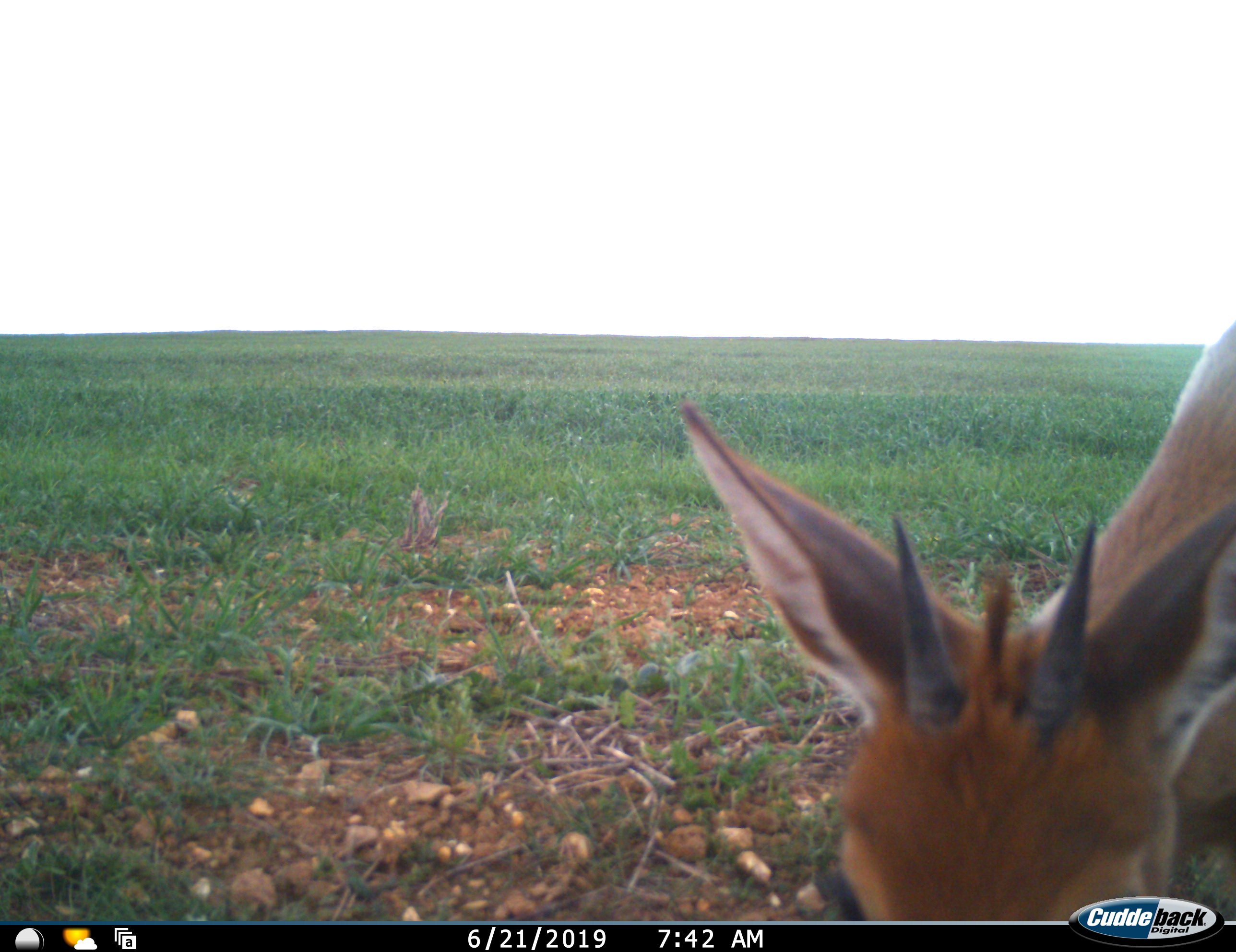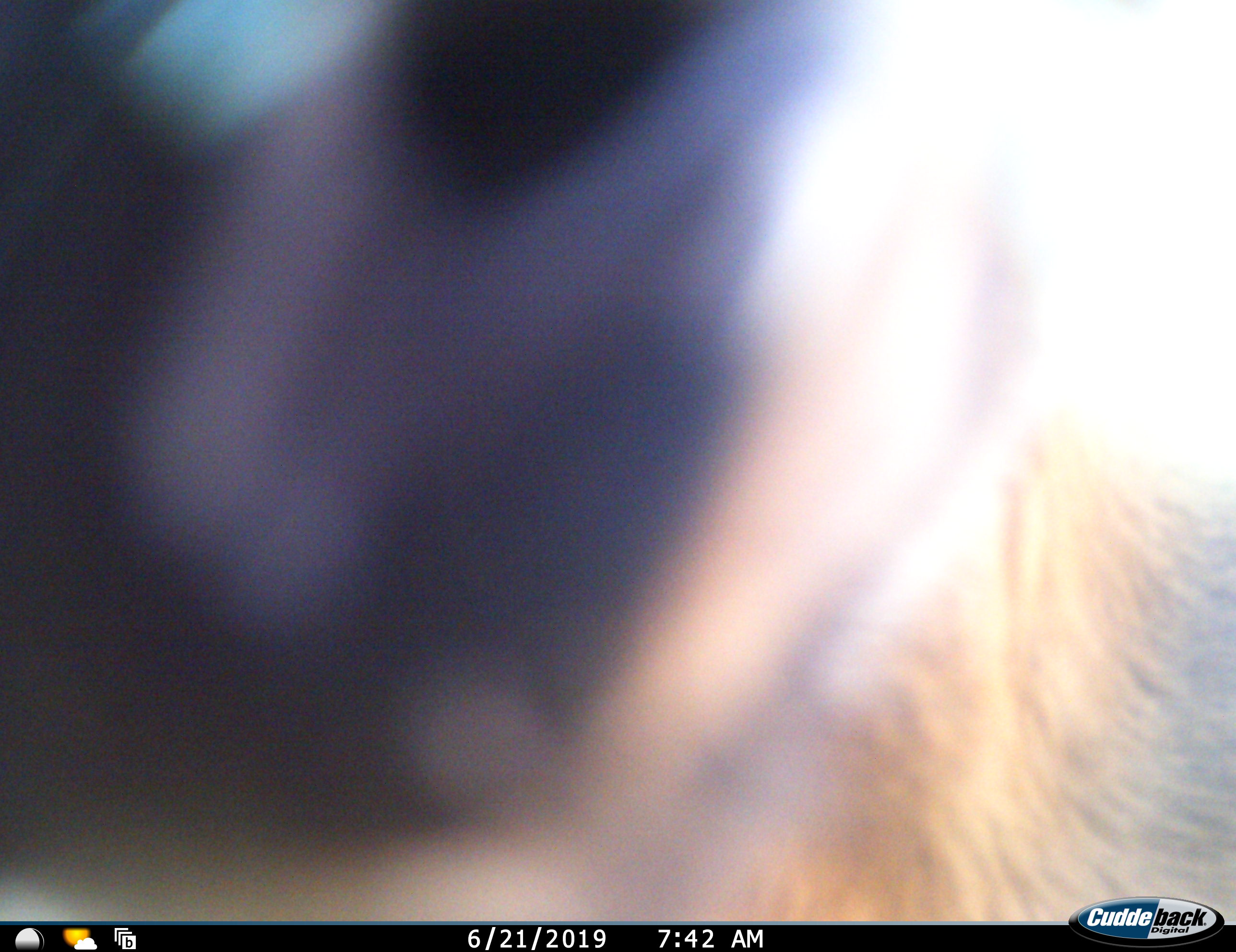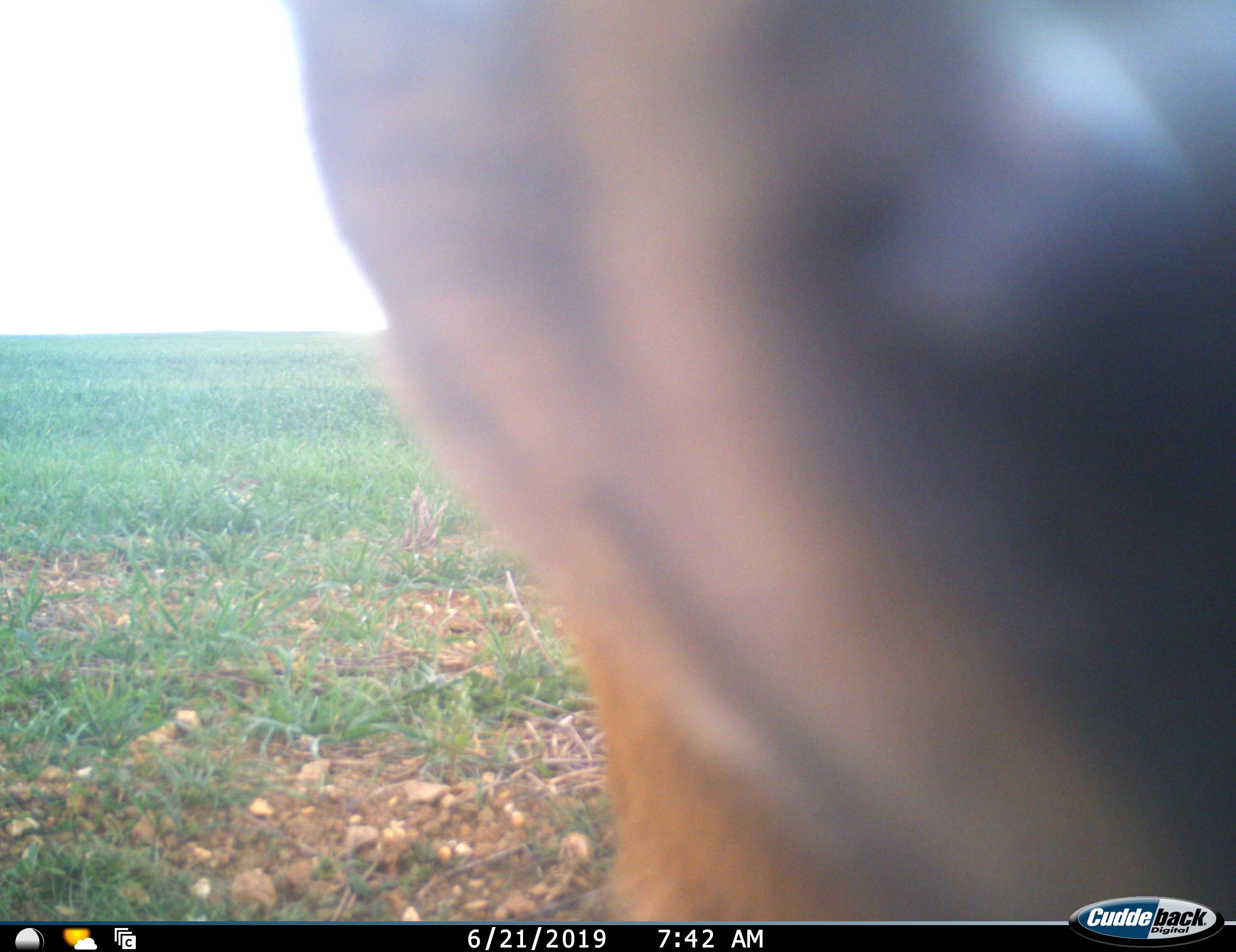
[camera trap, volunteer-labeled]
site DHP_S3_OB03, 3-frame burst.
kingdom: Animalia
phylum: Chordata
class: Mammalia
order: Artiodactyla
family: Bovidae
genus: Sylvicapra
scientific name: Sylvicapra grimmia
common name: common duiker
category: duikercommongrey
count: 1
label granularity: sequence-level